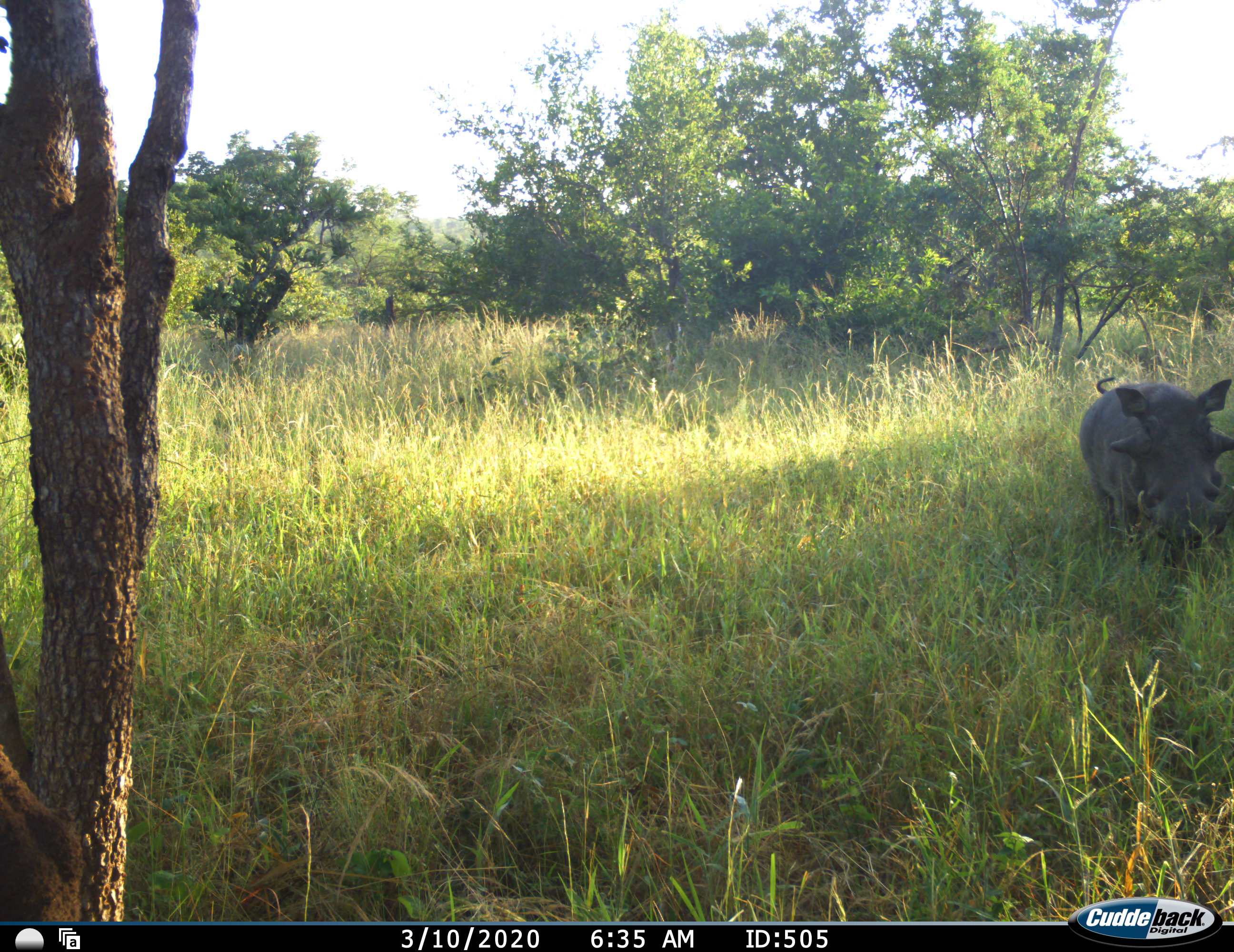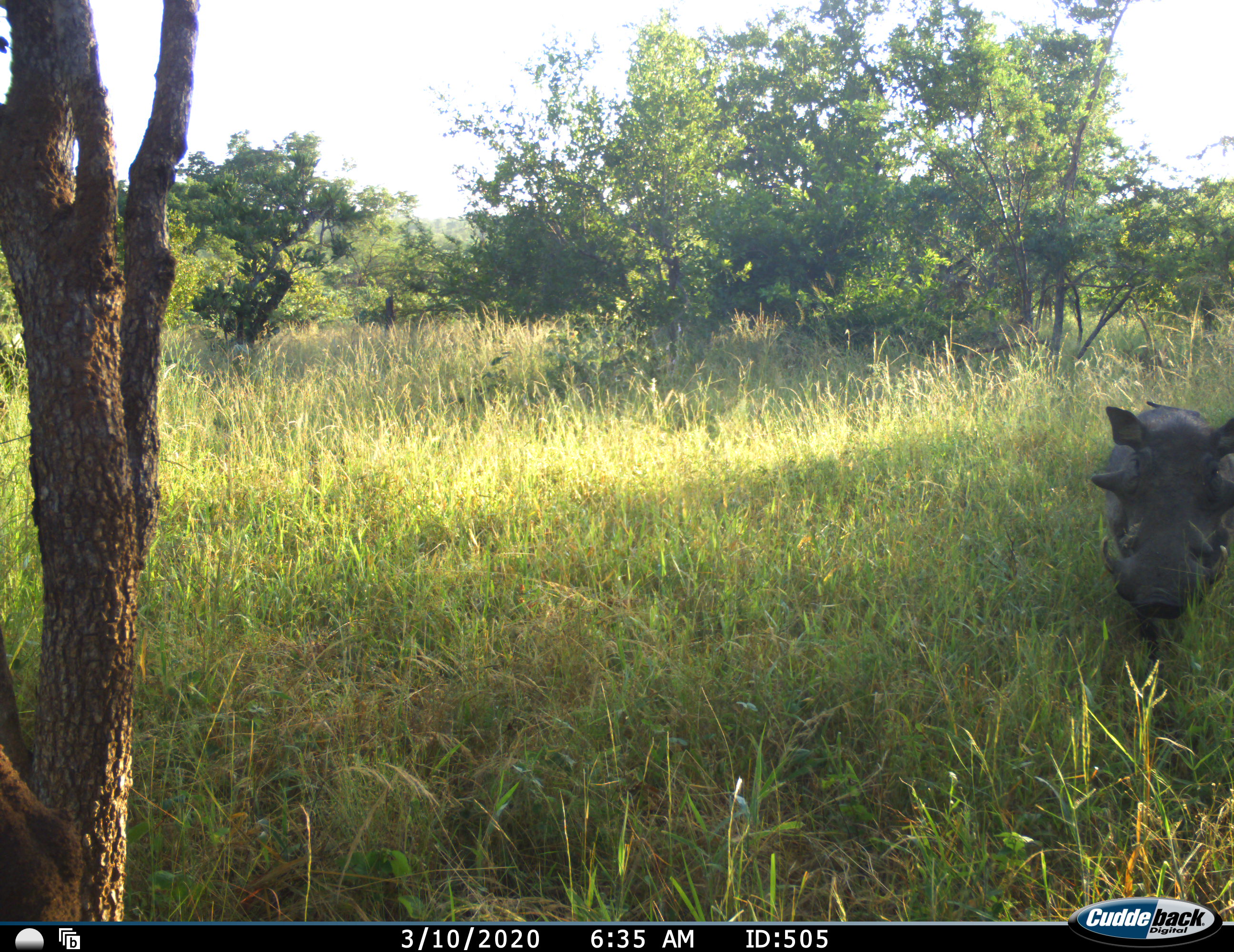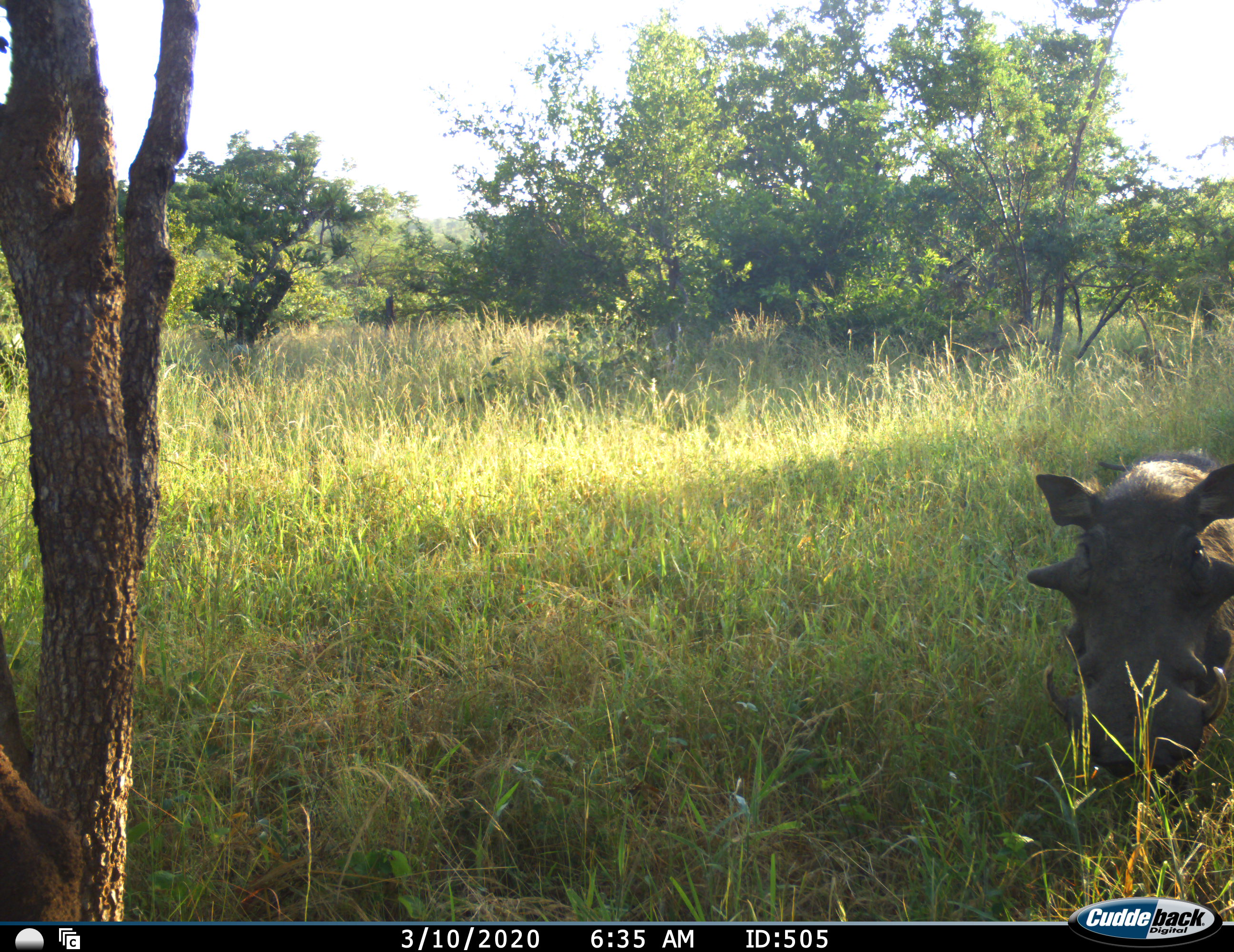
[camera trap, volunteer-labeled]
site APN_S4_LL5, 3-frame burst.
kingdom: Animalia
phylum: Chordata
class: Mammalia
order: Artiodactyla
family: Suidae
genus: Phacochoerus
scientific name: Phacochoerus africanus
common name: warthog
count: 1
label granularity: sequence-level